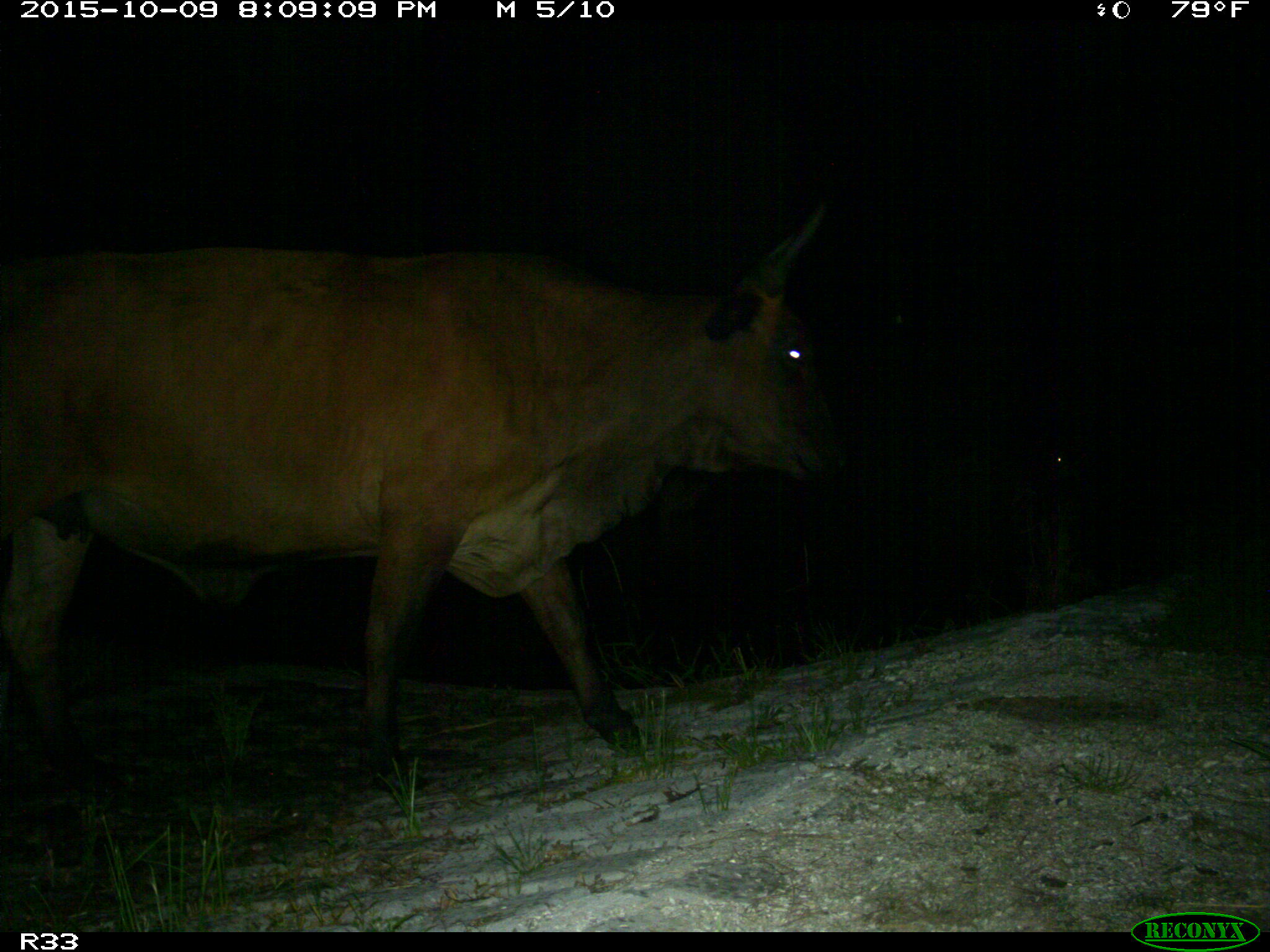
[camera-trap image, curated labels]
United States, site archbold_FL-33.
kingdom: Animalia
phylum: Chordata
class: Mammalia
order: Artiodactyla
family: Bovidae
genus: Bos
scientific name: Bos taurus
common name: domestic cow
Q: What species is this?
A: Bos taurus (domestic cow).